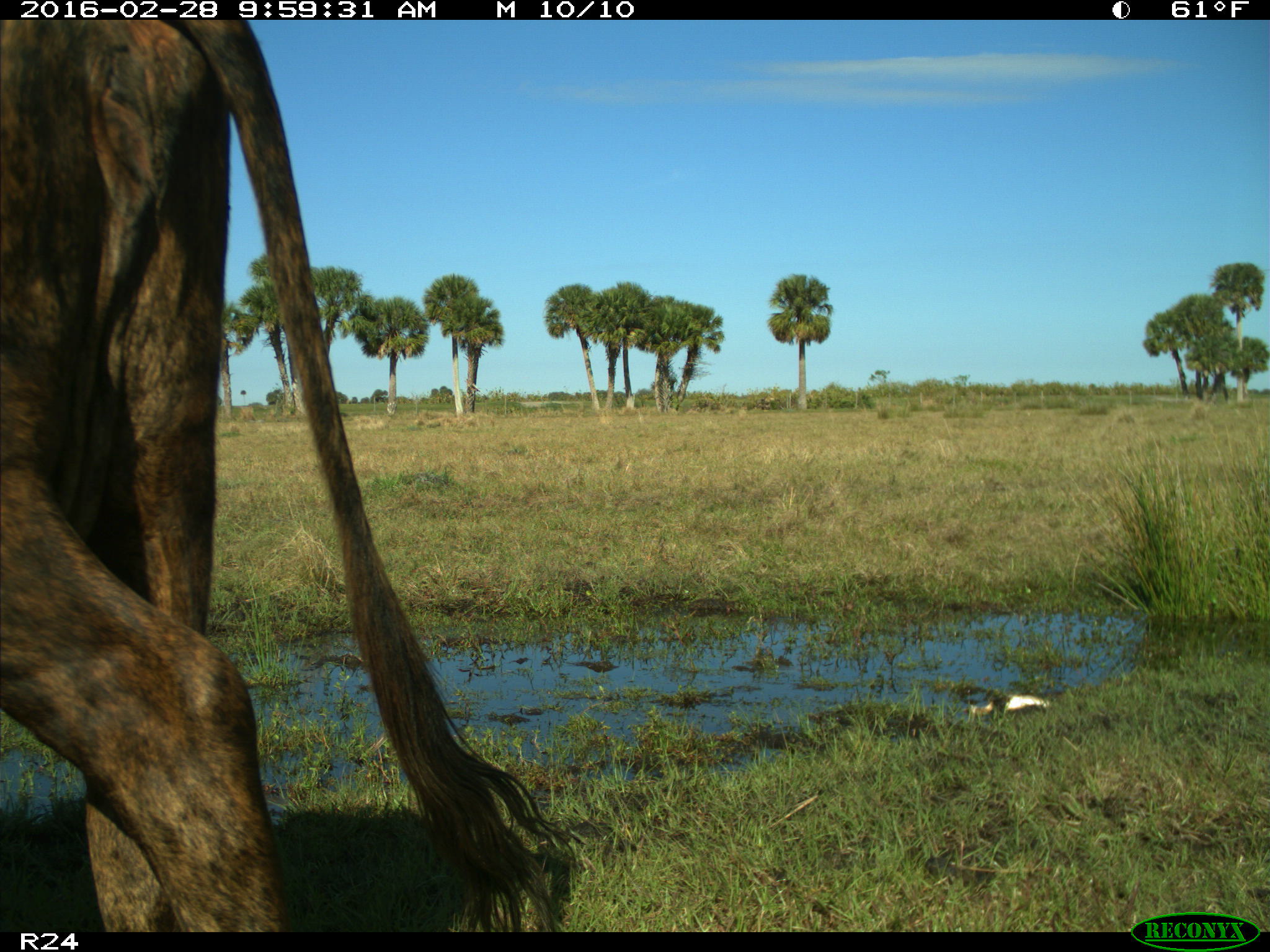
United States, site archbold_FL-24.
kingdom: Animalia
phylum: Chordata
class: Mammalia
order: Artiodactyla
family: Bovidae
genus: Bos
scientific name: Bos taurus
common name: domestic cow